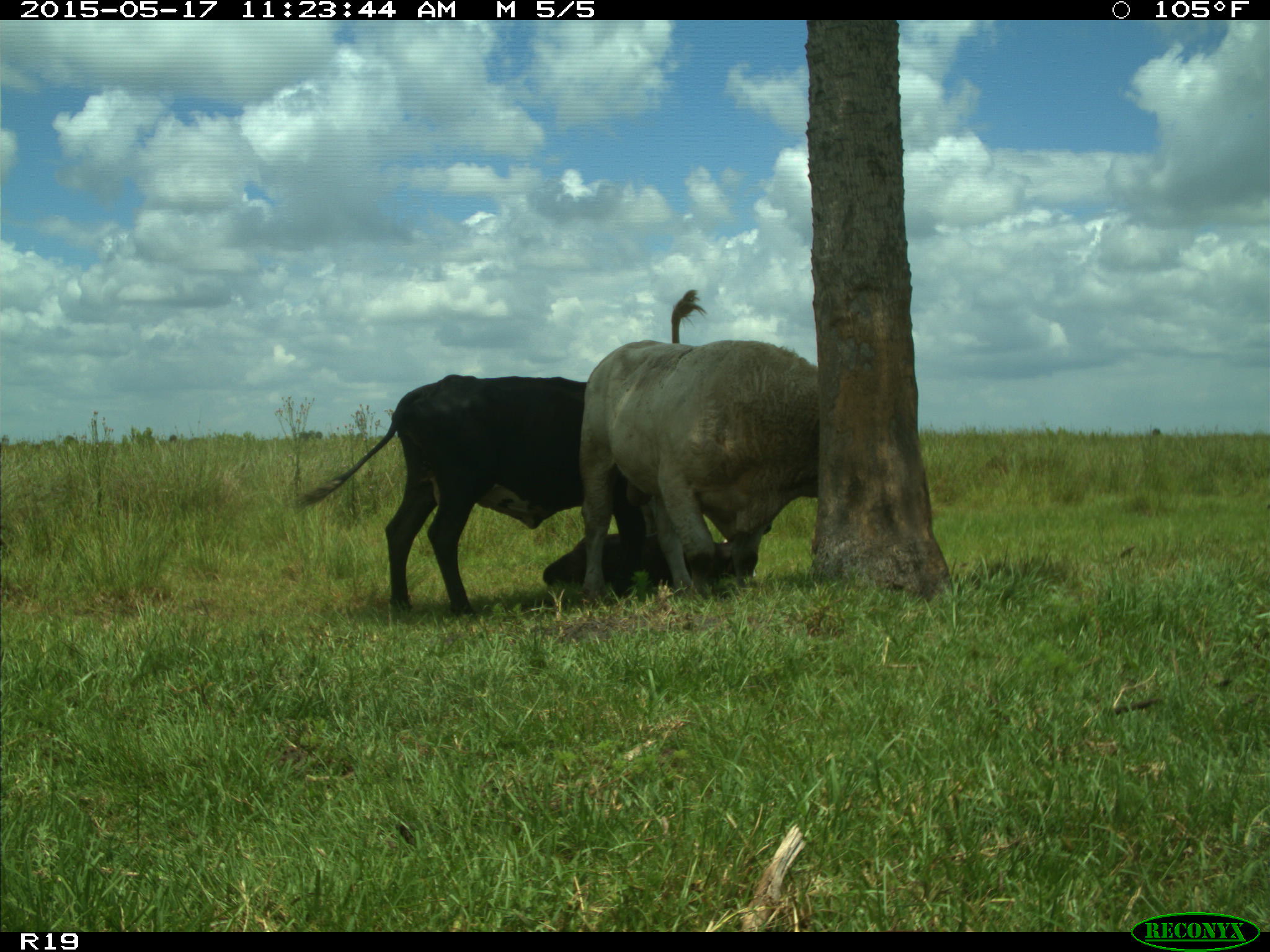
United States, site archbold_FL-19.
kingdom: Animalia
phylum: Chordata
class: Mammalia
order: Artiodactyla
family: Bovidae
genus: Bos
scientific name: Bos taurus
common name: domestic cow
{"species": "Bos taurus (domestic cow)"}